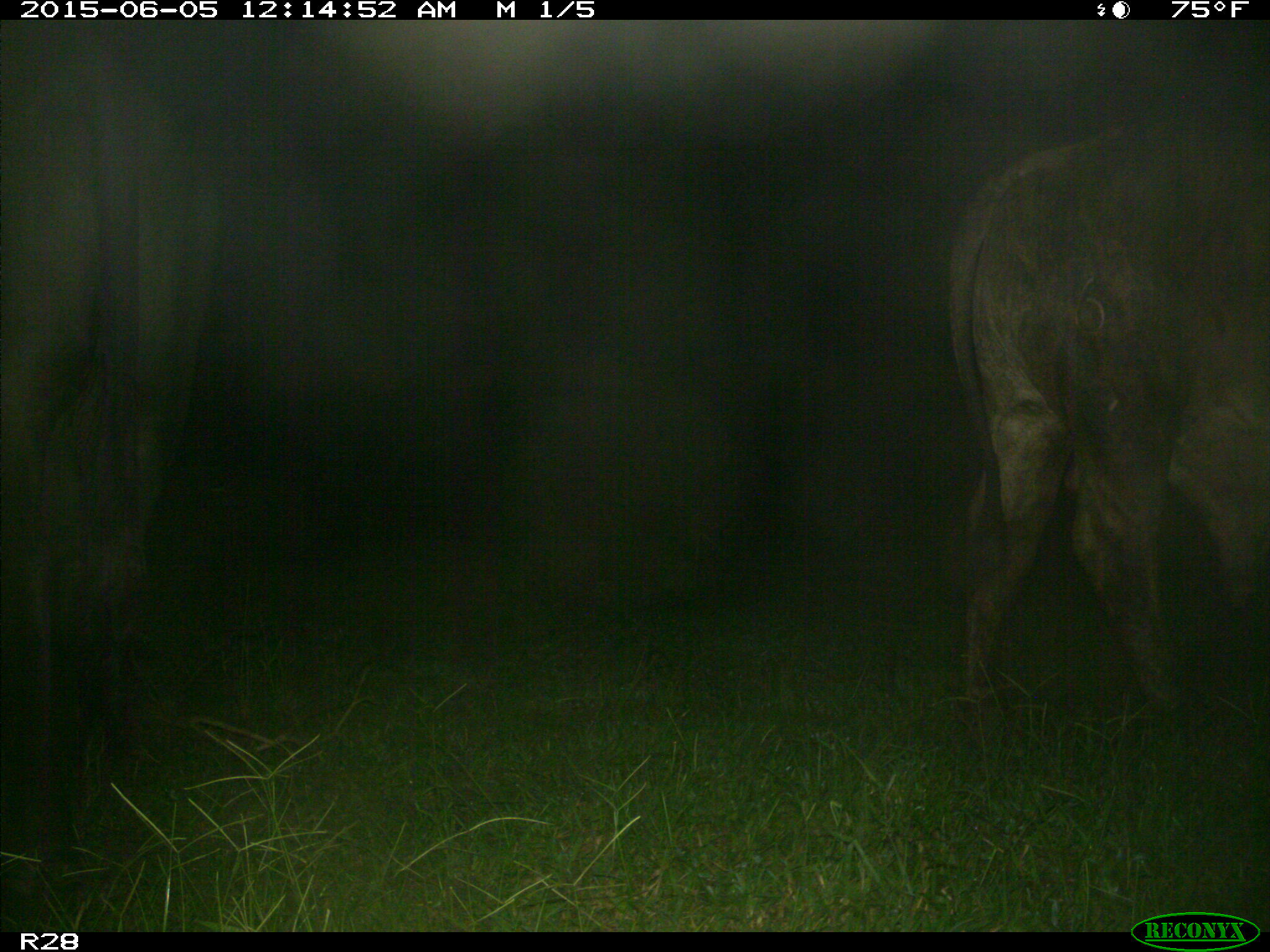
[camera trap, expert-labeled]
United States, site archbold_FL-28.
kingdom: Animalia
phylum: Chordata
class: Mammalia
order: Artiodactyla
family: Bovidae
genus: Bos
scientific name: Bos taurus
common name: domestic cow